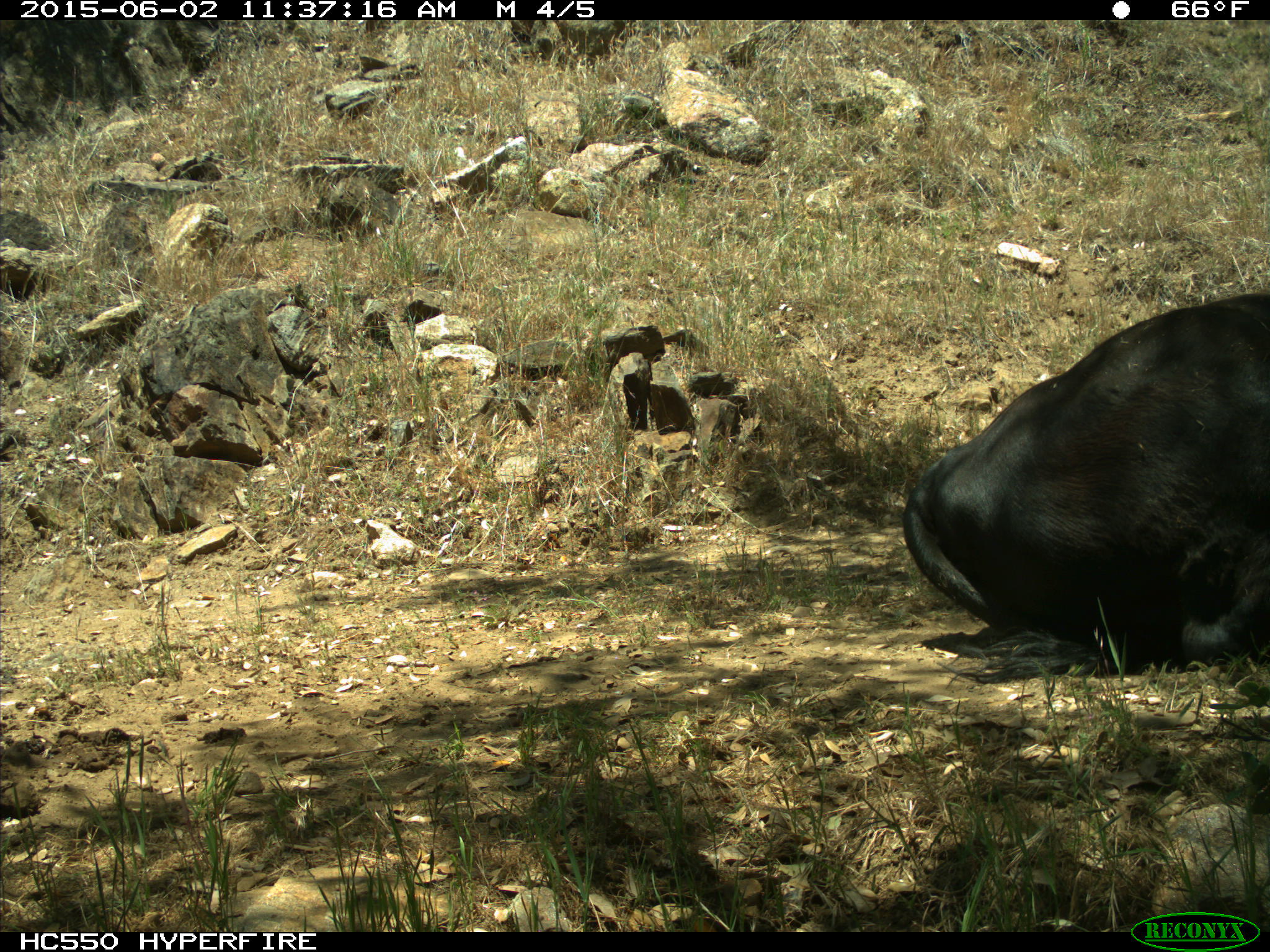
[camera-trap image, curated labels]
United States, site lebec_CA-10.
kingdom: Animalia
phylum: Chordata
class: Mammalia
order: Artiodactyla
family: Bovidae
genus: Bos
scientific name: Bos taurus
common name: domestic cow